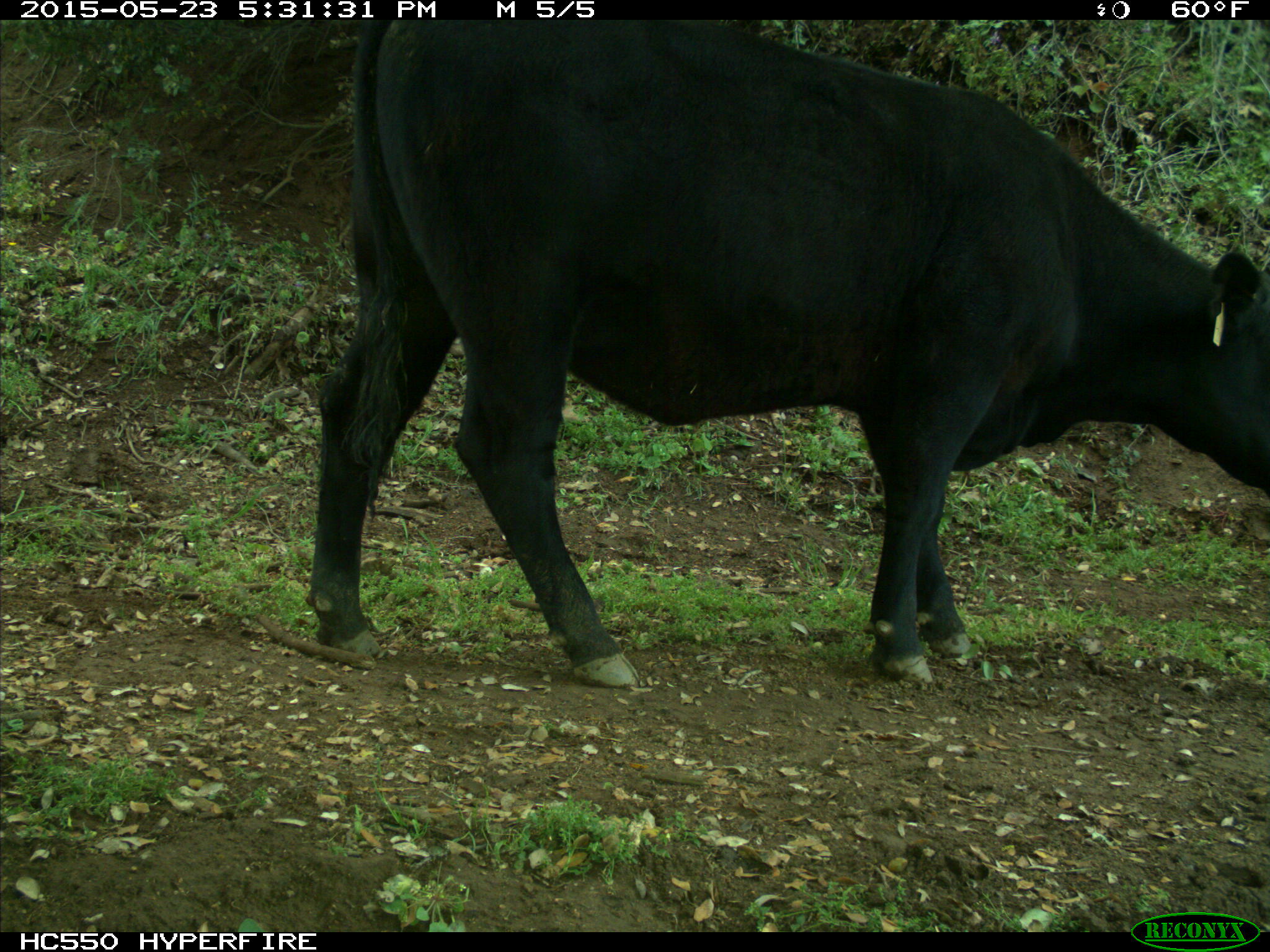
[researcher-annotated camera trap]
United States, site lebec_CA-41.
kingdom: Animalia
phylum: Chordata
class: Mammalia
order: Artiodactyla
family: Bovidae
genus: Bos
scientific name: Bos taurus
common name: domestic cow